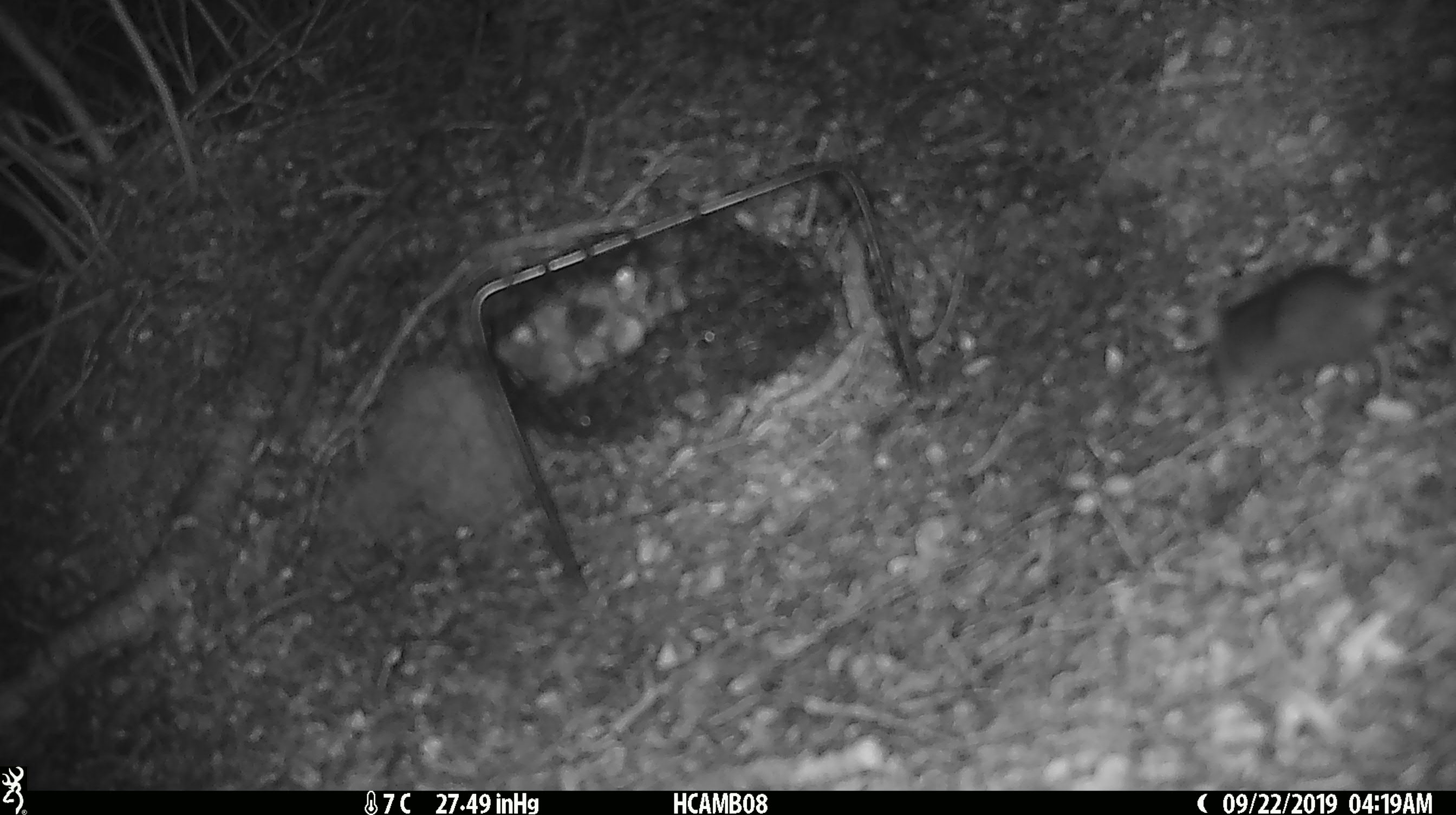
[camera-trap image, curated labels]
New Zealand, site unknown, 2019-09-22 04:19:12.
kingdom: Animalia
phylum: Chordata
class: Mammalia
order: Rodentia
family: Muridae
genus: Mus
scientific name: Mus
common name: mouse